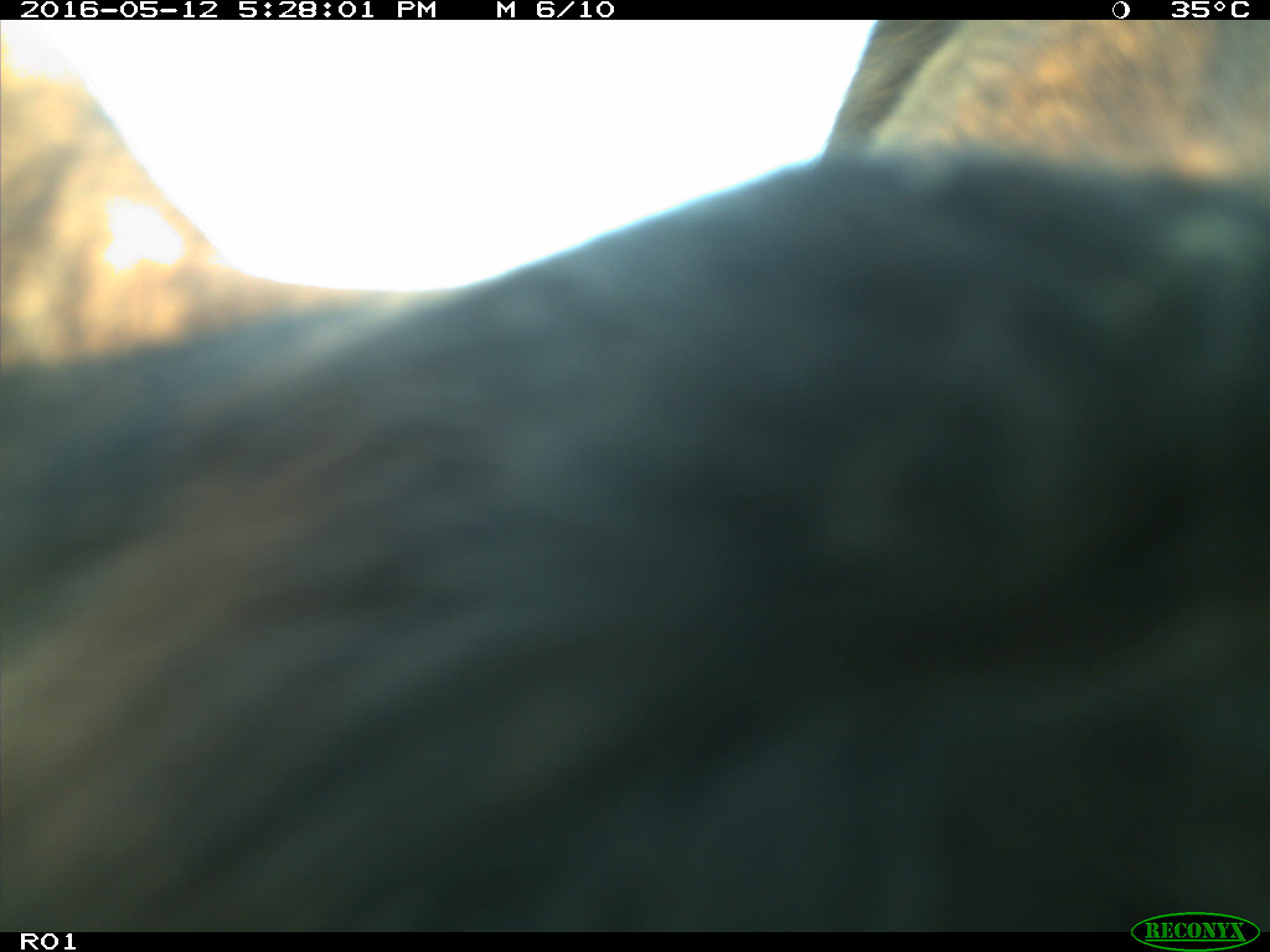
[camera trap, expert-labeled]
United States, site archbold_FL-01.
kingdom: Animalia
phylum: Chordata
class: Mammalia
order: Artiodactyla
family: Bovidae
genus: Bos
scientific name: Bos taurus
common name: domestic cow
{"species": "Bos taurus (domestic cow)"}